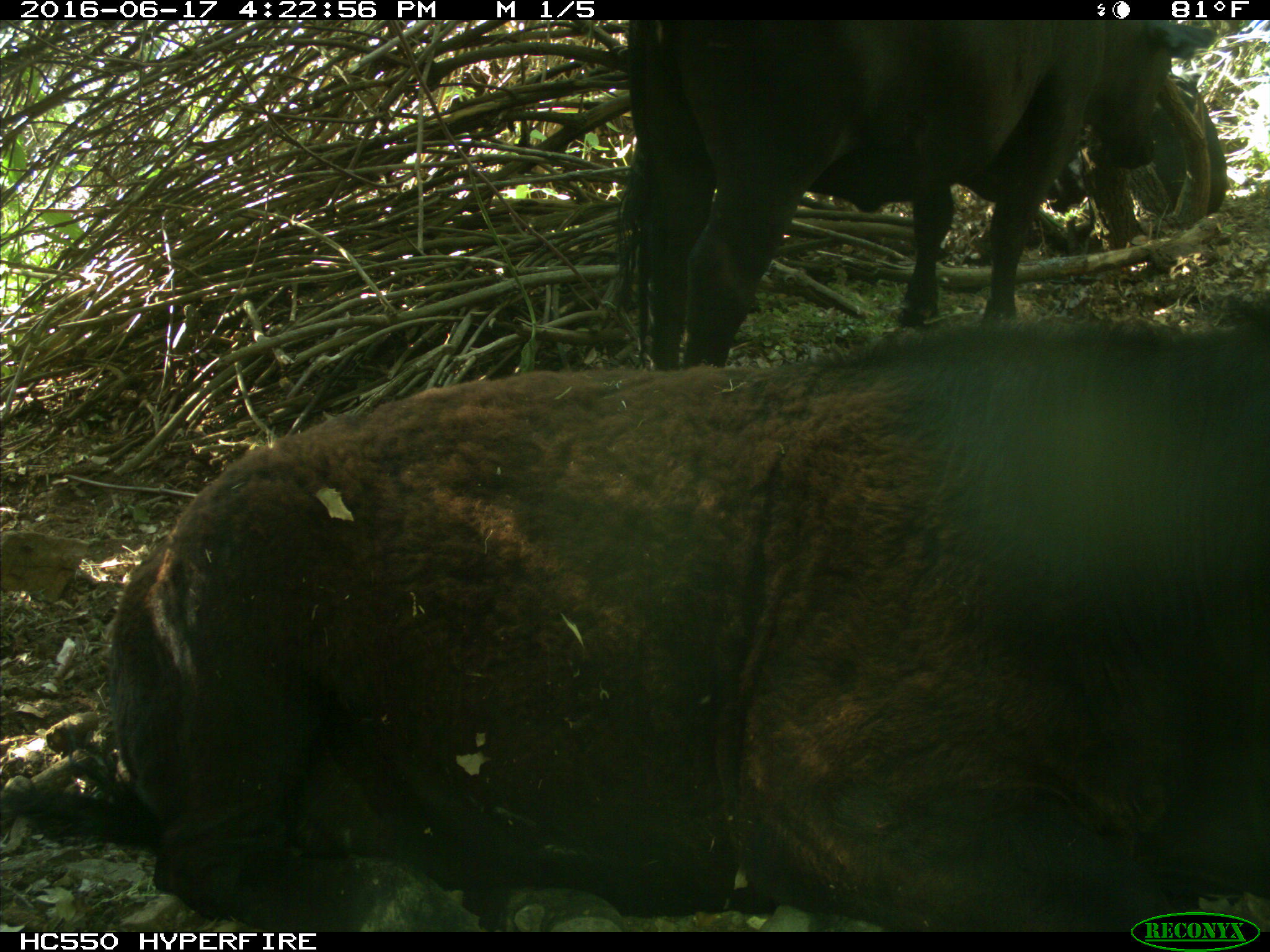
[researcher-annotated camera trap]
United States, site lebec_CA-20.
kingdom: Animalia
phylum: Chordata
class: Mammalia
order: Artiodactyla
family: Bovidae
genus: Bos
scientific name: Bos taurus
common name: domestic cow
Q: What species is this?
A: Bos taurus (domestic cow).